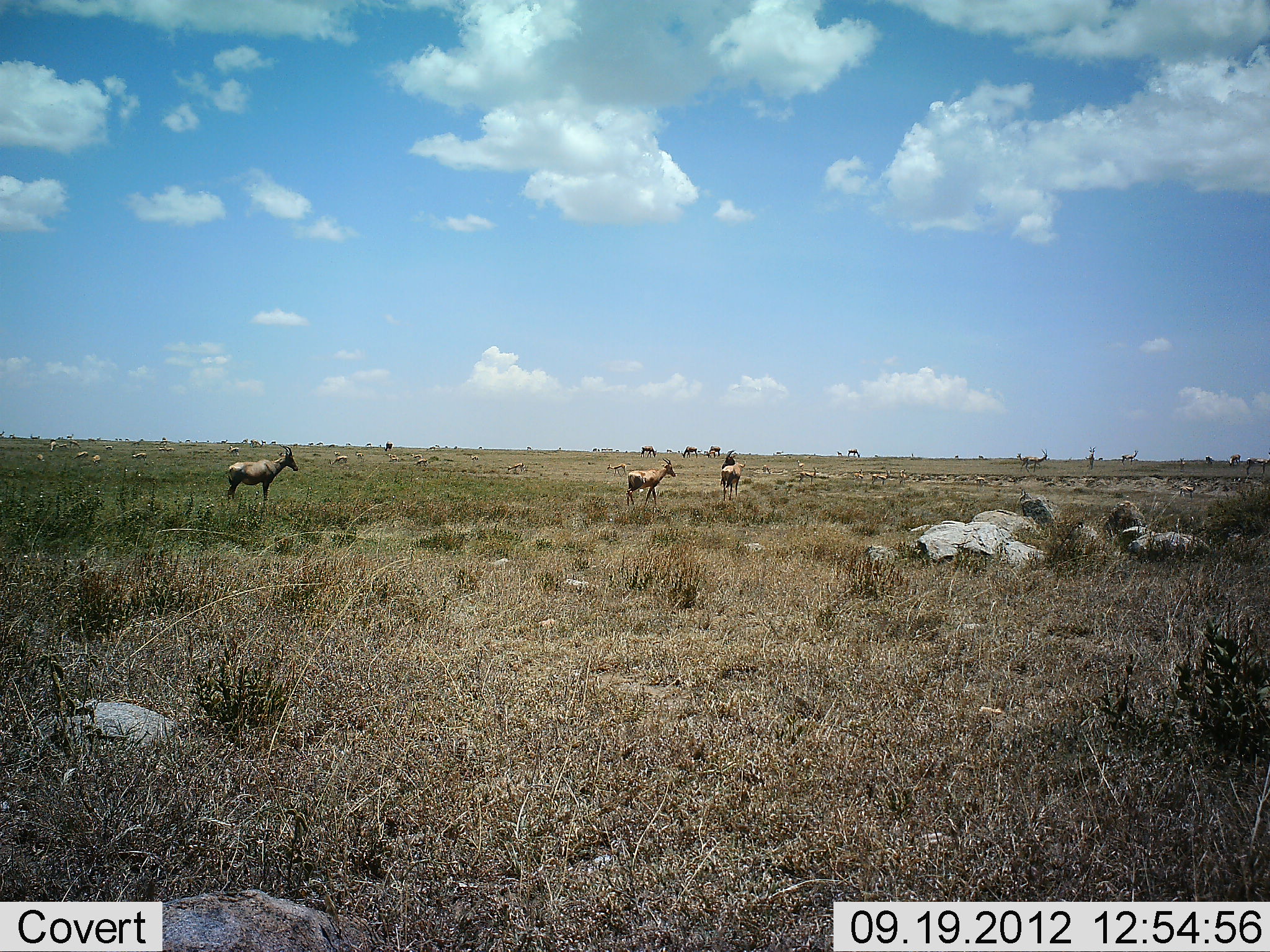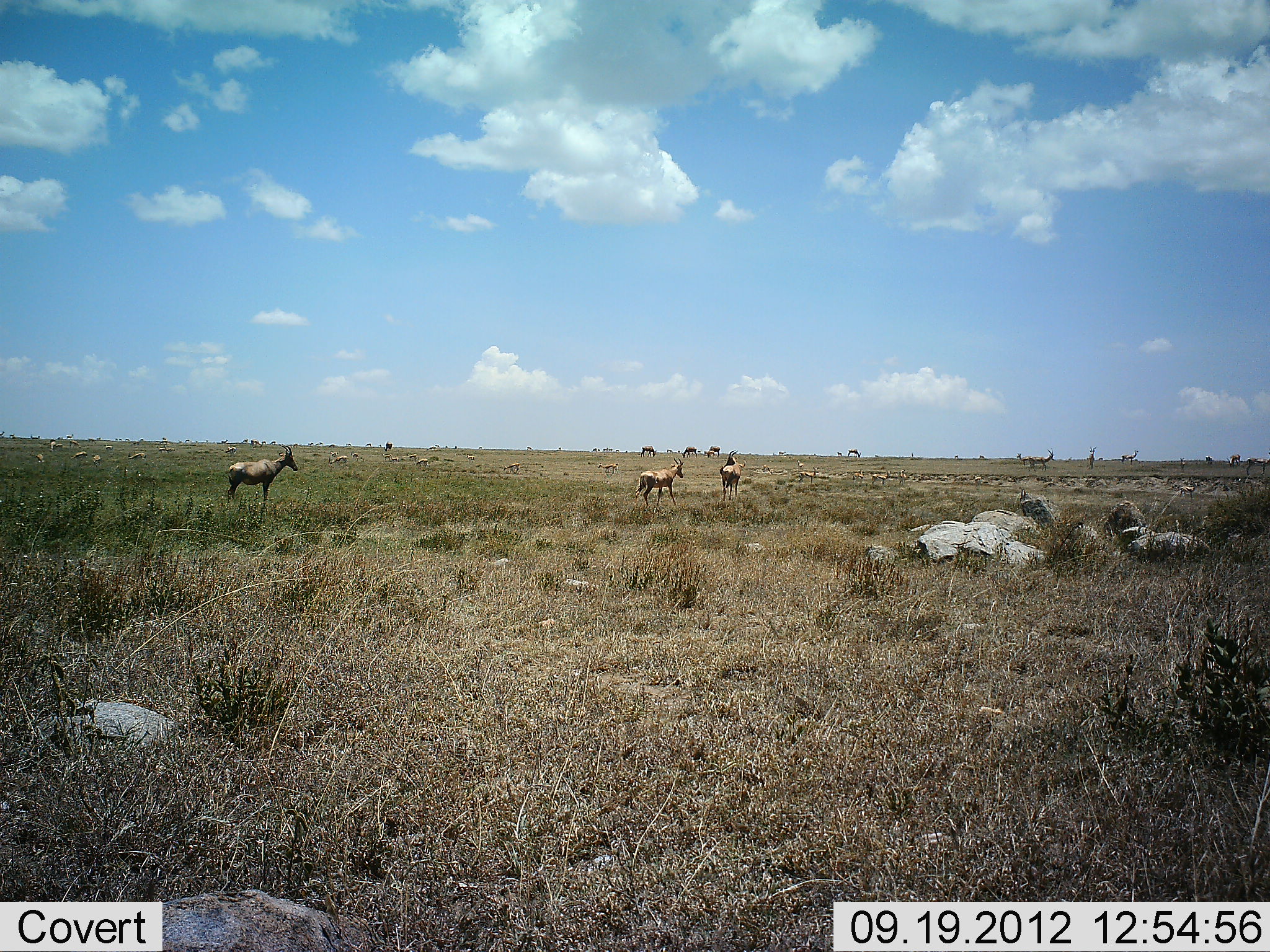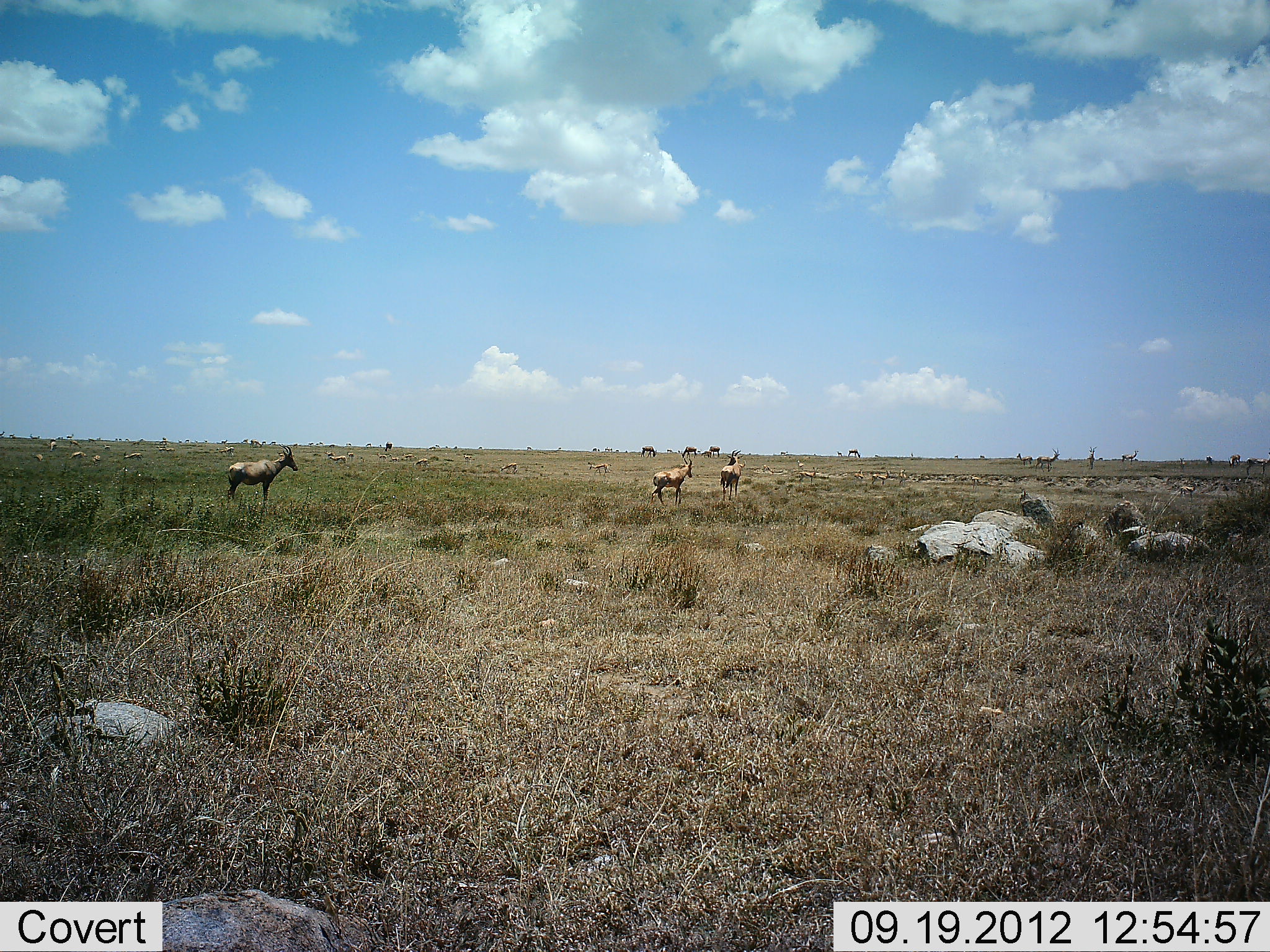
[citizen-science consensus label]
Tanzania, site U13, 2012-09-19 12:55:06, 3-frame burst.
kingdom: Animalia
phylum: Chordata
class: Mammalia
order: Artiodactyla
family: Bovidae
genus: Damaliscus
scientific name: Damaliscus lunatus jimela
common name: topi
Topi (Damaliscus lunatus jimela), count 6. Behavior (volunteer vote fractions): standing 92%, resting 0%, moving 58%, interacting 0%. Young present (vote fraction): 0%. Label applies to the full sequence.